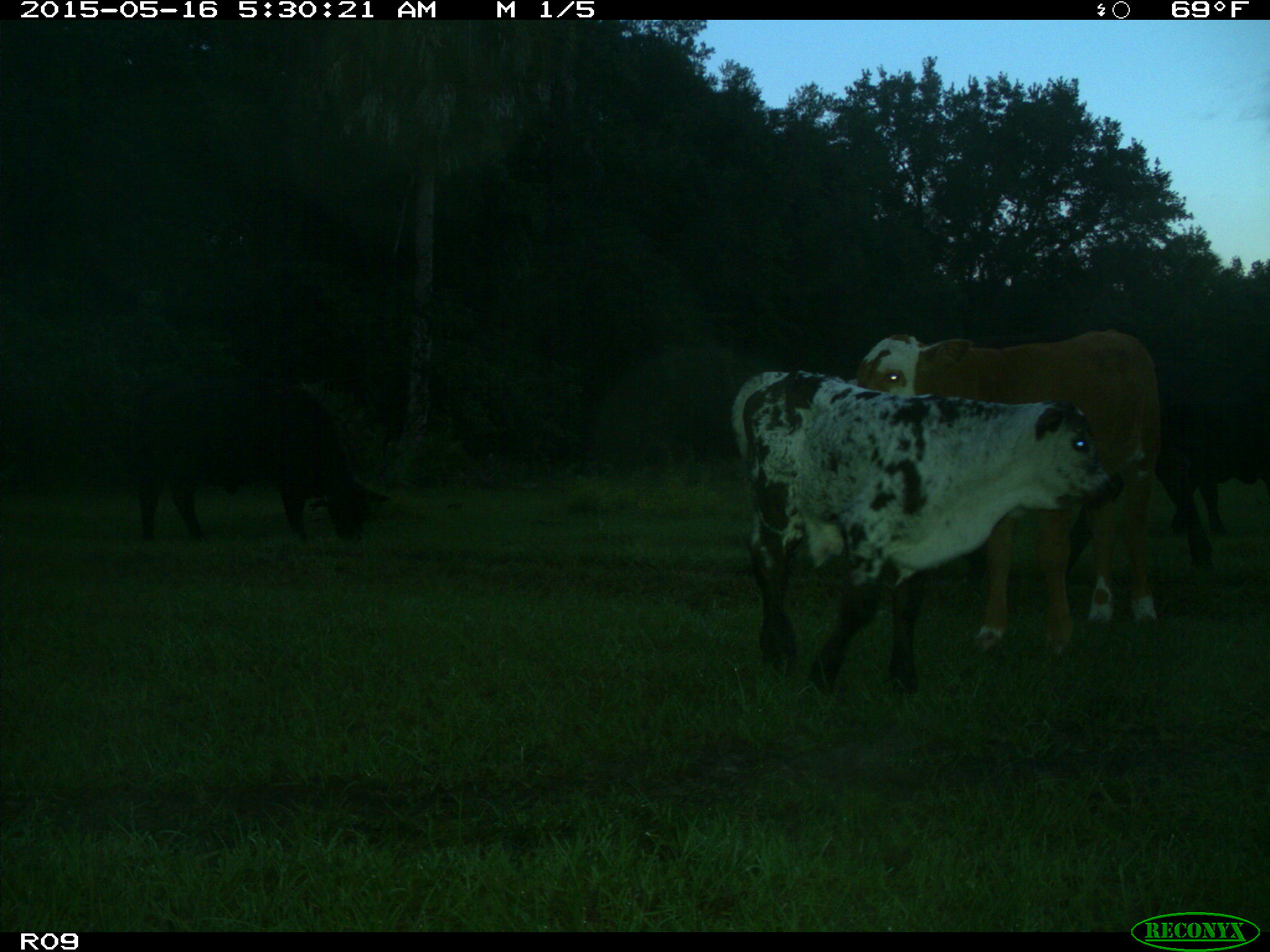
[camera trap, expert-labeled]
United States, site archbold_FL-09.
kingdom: Animalia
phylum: Chordata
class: Mammalia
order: Artiodactyla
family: Bovidae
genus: Bos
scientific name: Bos taurus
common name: domestic cow